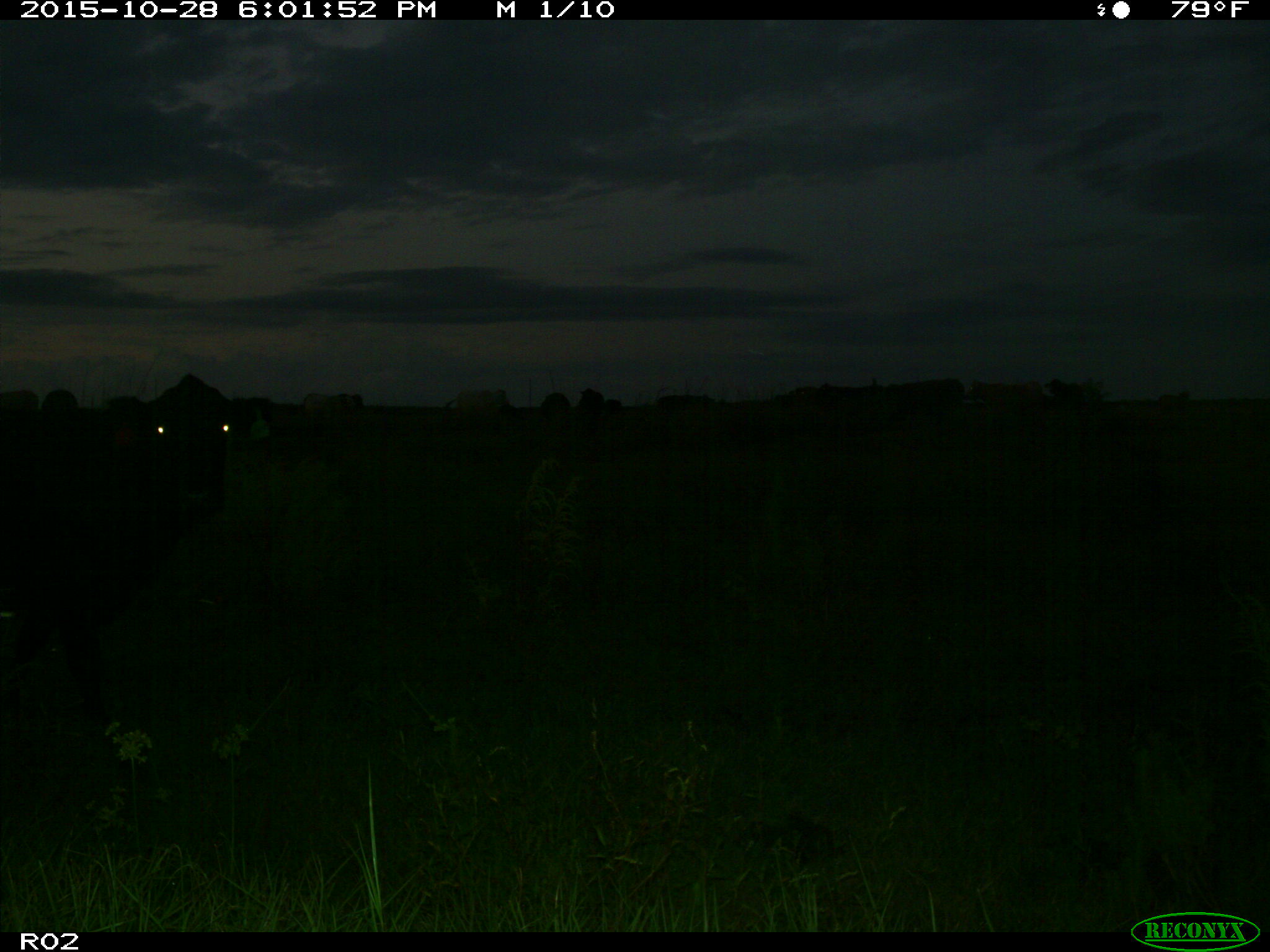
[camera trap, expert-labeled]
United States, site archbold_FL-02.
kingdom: Animalia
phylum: Chordata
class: Mammalia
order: Artiodactyla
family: Bovidae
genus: Bos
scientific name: Bos taurus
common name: domestic cow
Bos taurus (domestic cow).